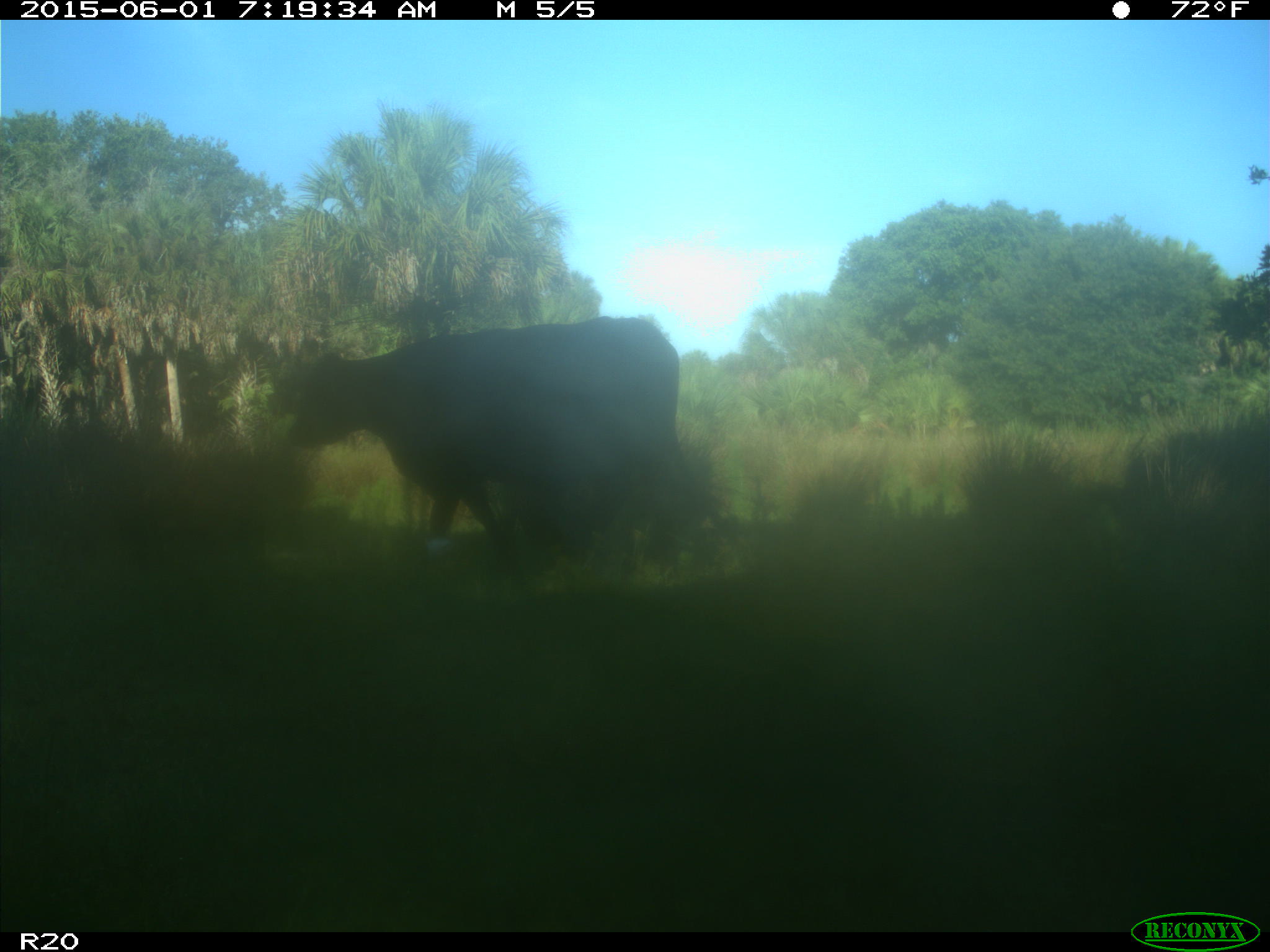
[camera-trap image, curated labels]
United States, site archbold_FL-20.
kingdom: Animalia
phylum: Chordata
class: Mammalia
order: Artiodactyla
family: Bovidae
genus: Bos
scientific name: Bos taurus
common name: domestic cow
Bos taurus (domestic cow).